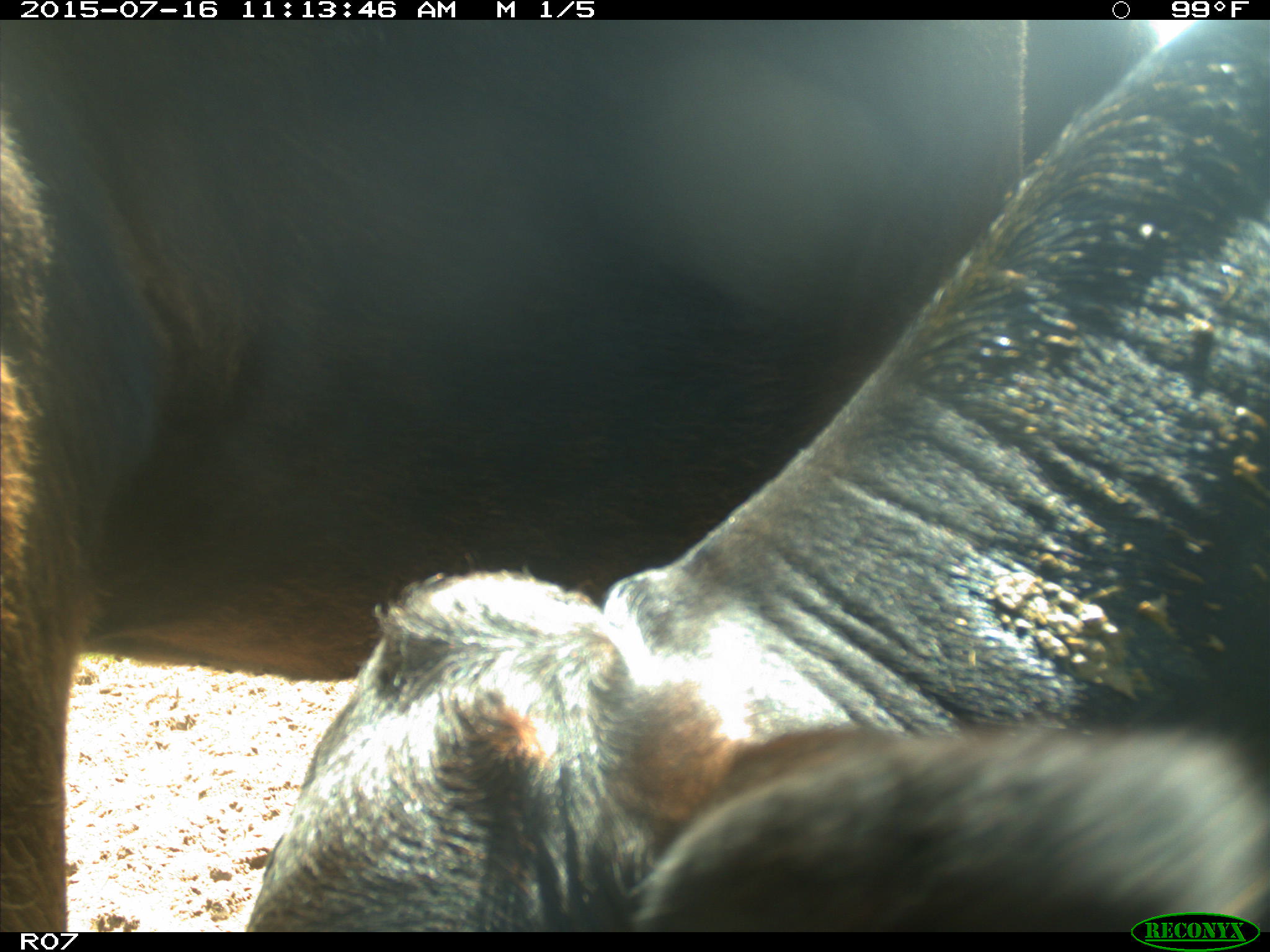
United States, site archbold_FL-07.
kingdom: Animalia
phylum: Chordata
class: Mammalia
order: Artiodactyla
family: Bovidae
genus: Bos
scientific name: Bos taurus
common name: domestic cow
Bos taurus (domestic cow).